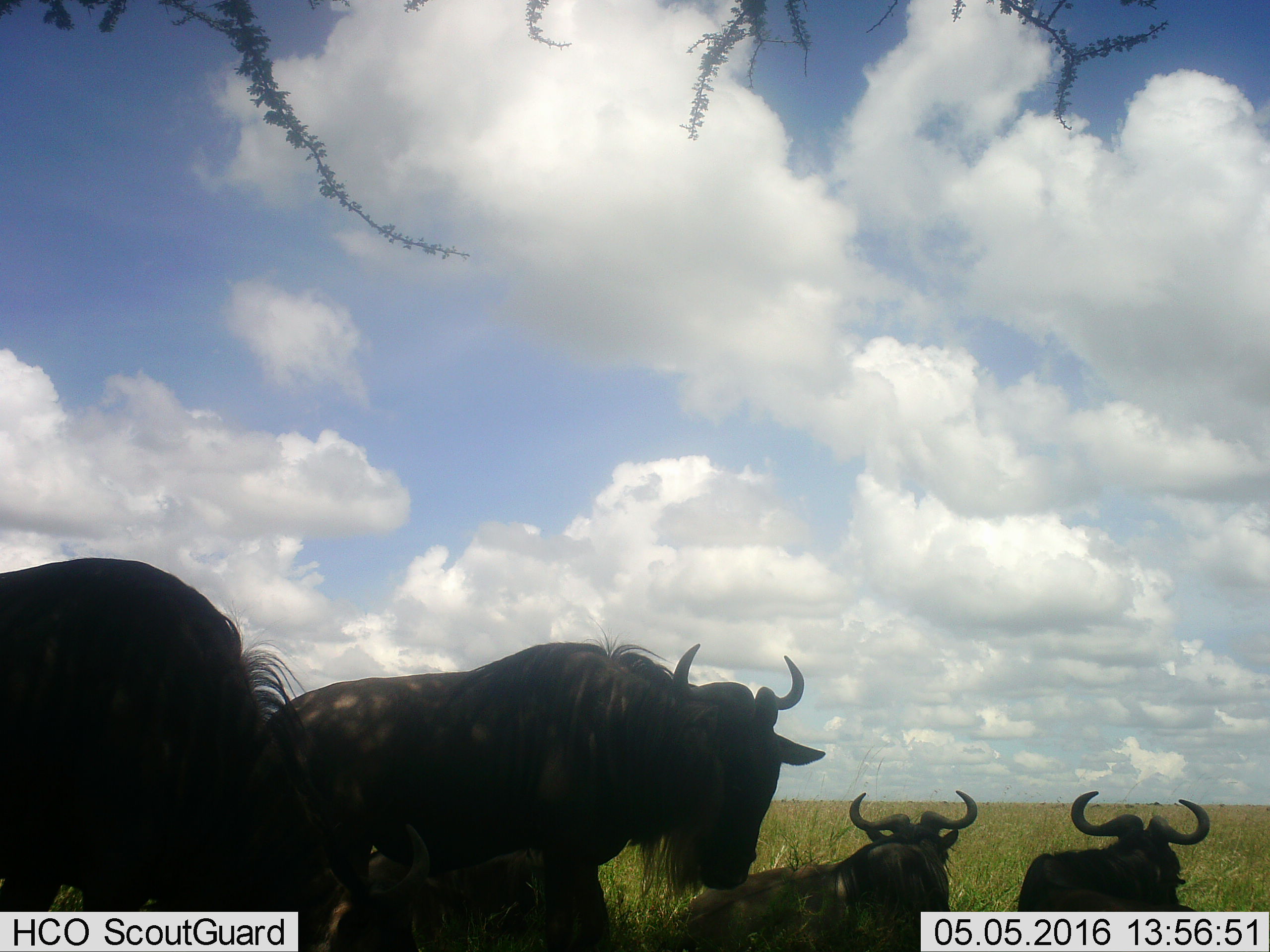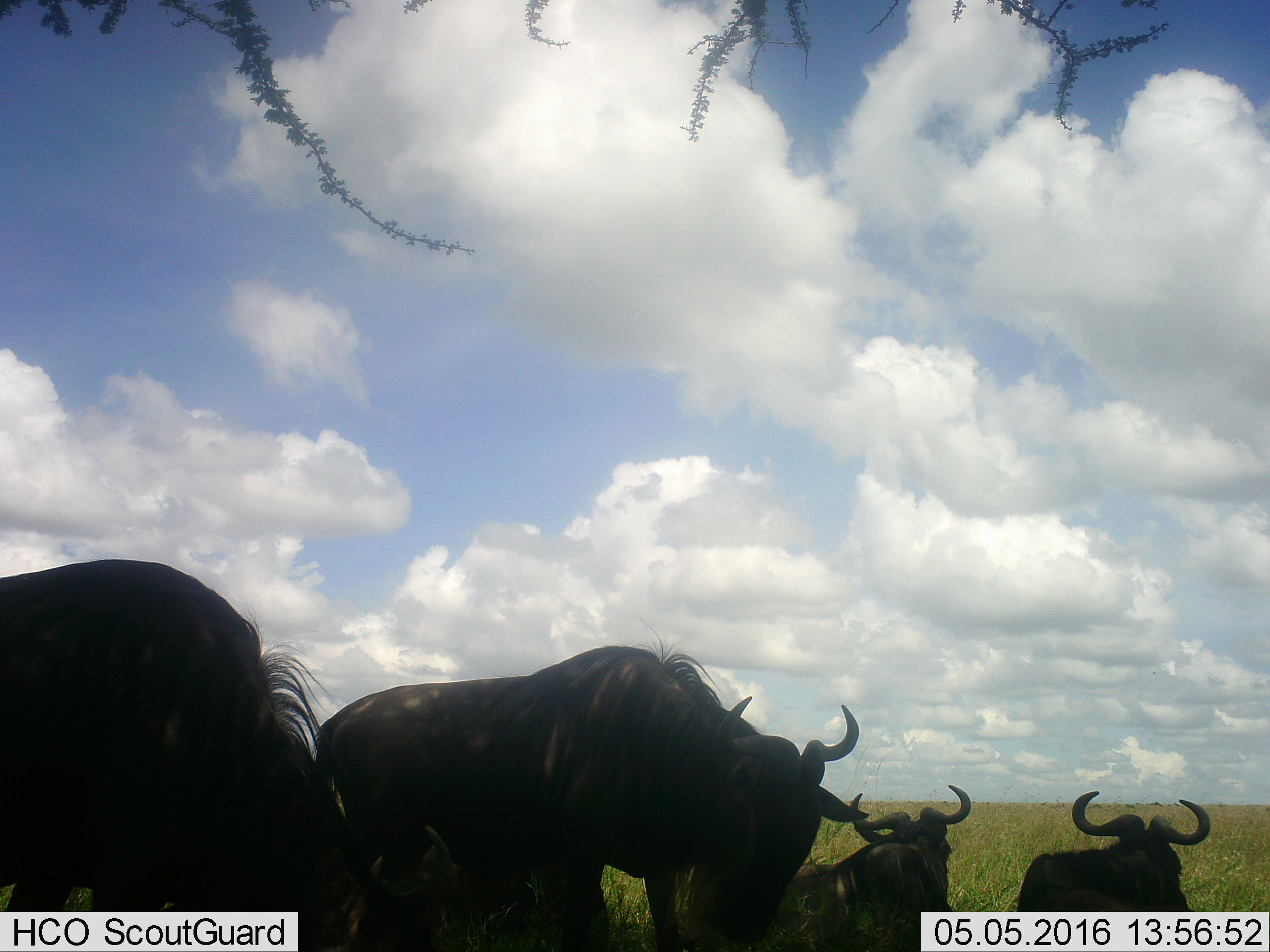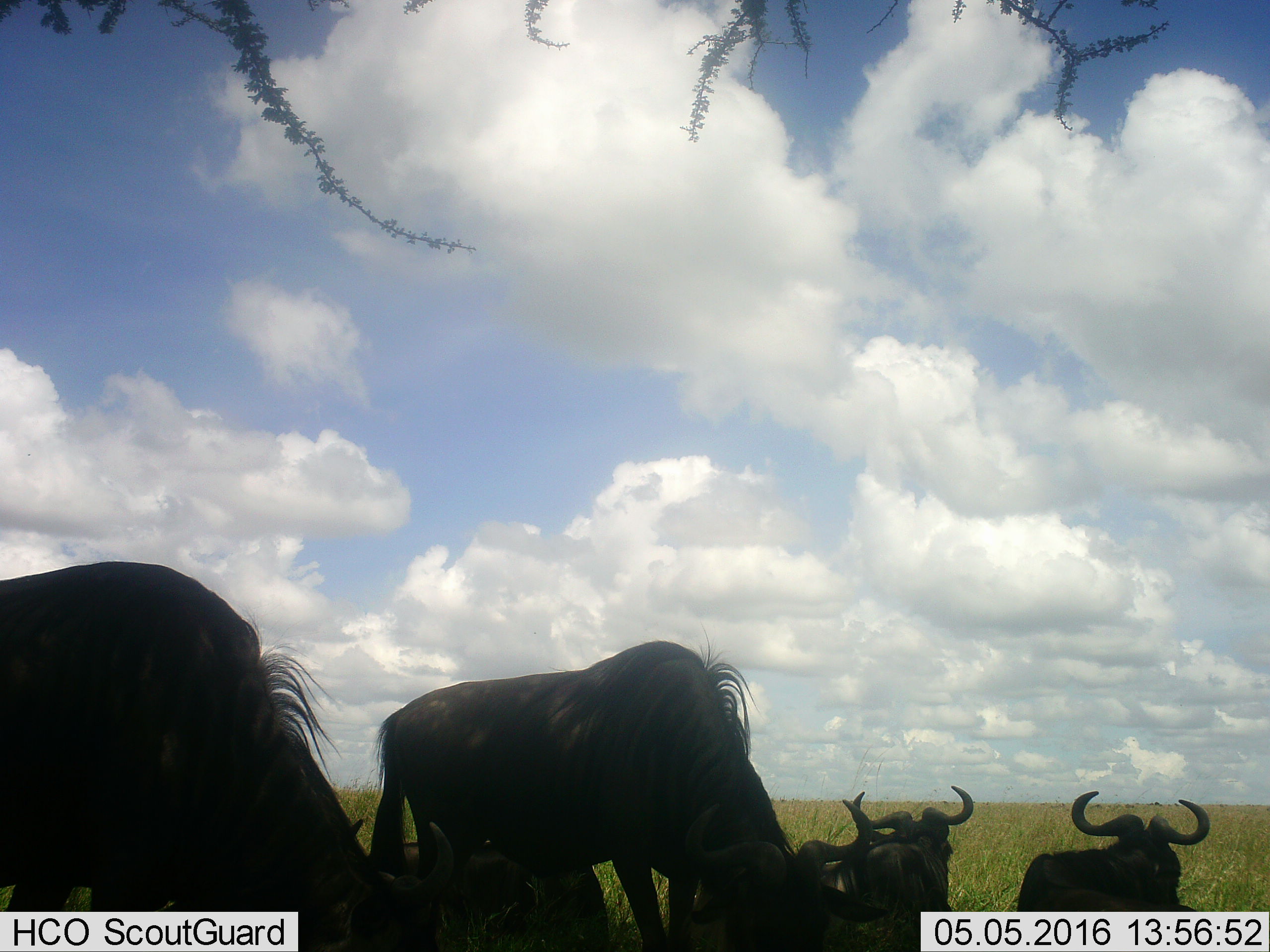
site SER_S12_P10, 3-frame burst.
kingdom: Animalia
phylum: Chordata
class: Mammalia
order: Artiodactyla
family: Bovidae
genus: Connochaetes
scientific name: Connochaetes taurinus taurinus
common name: blue wildebeest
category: wildebeestblue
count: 5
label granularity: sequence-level